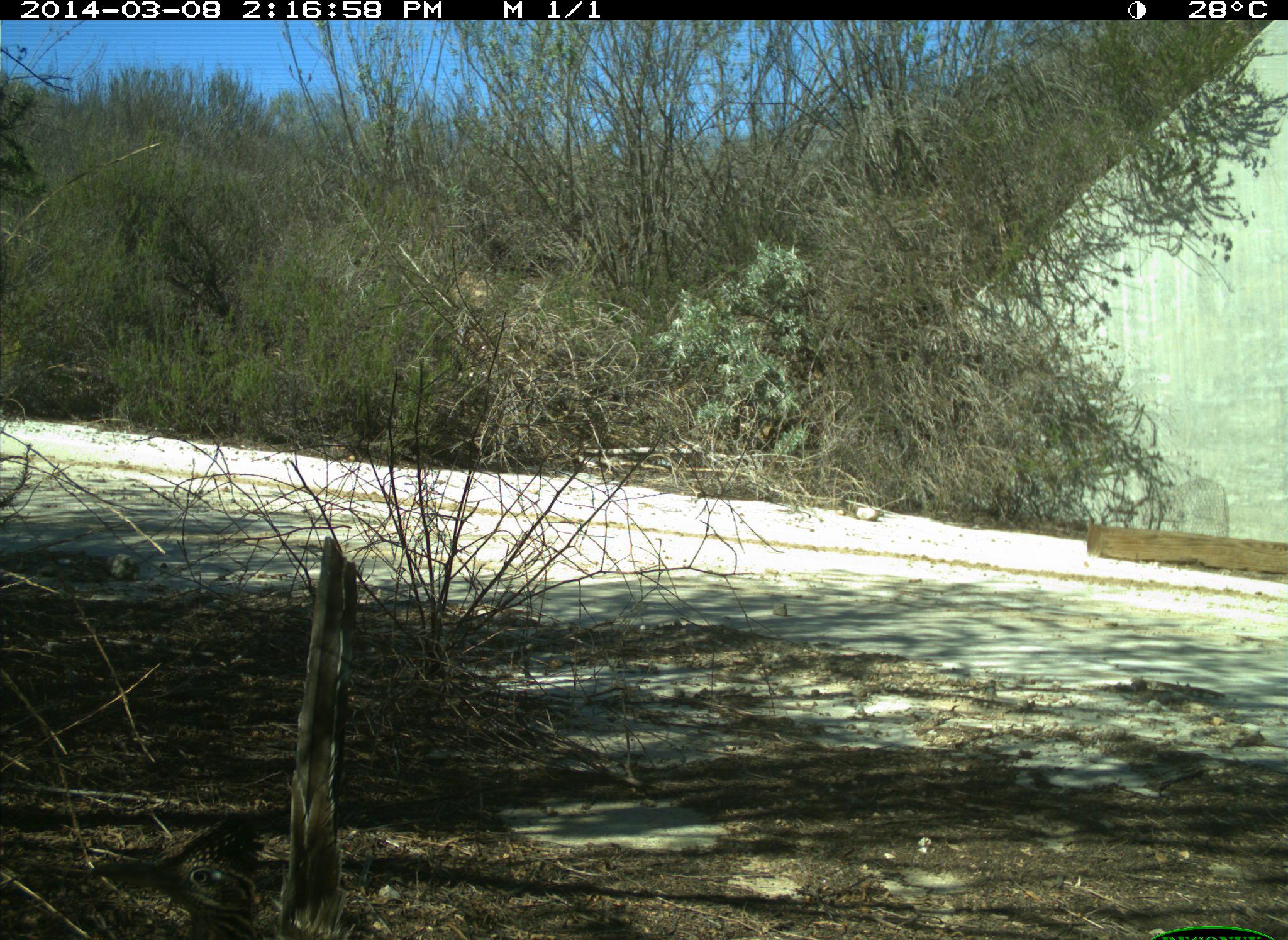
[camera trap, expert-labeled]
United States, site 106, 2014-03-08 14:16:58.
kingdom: Animalia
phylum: Chordata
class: Aves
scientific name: Aves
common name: bird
Bird (Aves).